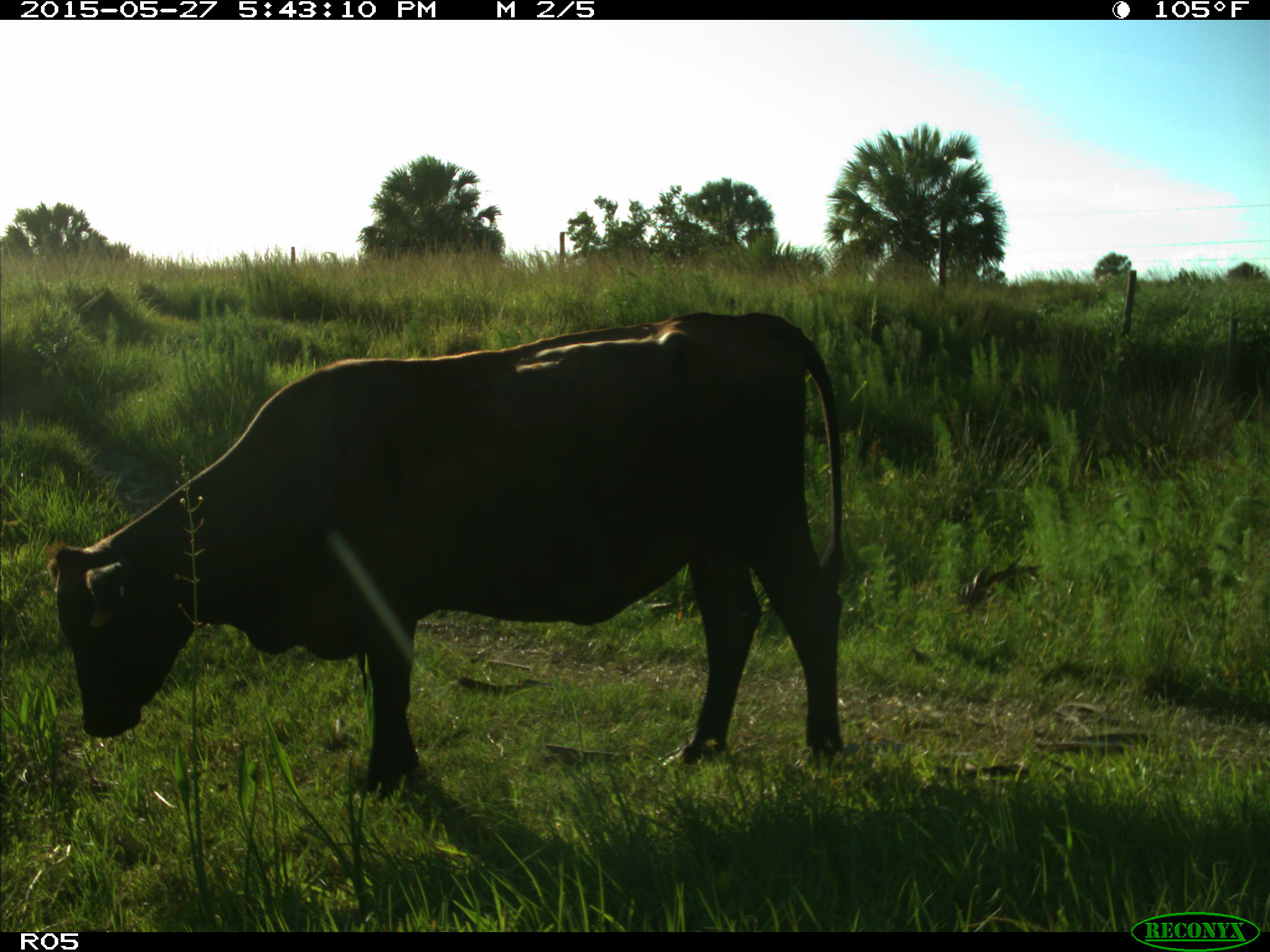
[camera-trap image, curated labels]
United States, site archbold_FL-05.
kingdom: Animalia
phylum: Chordata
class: Mammalia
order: Artiodactyla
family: Bovidae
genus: Bos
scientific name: Bos taurus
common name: domestic cow